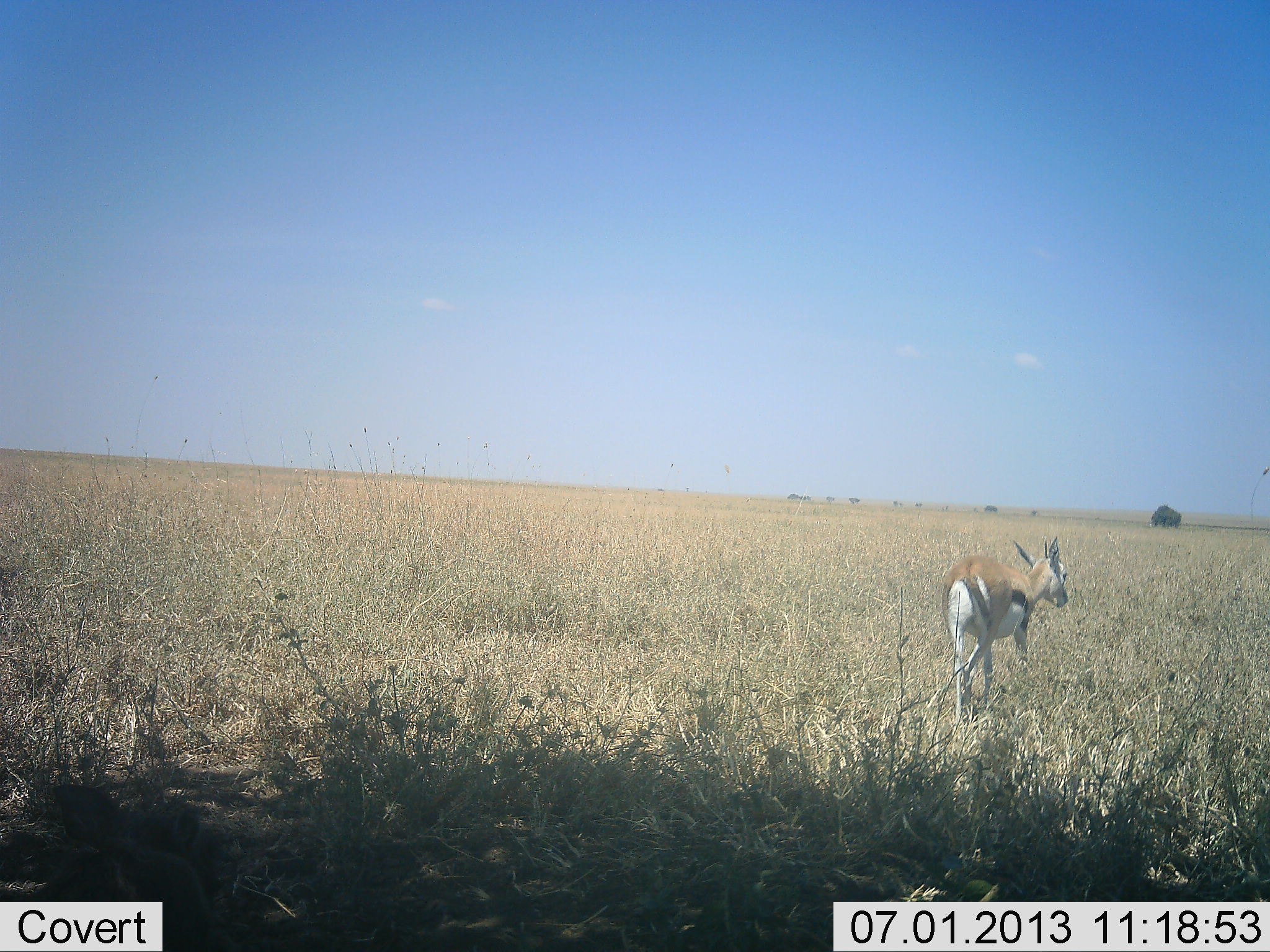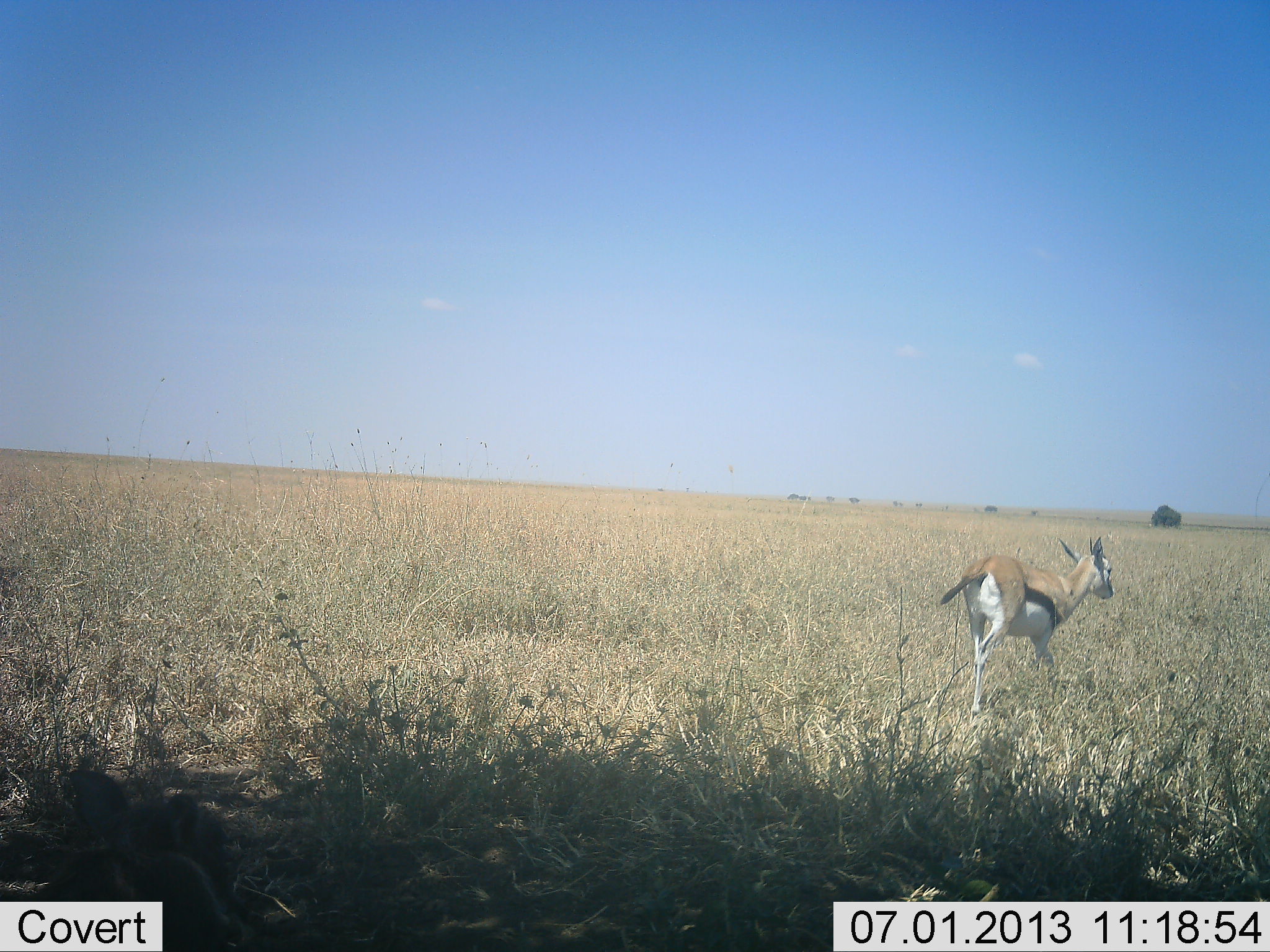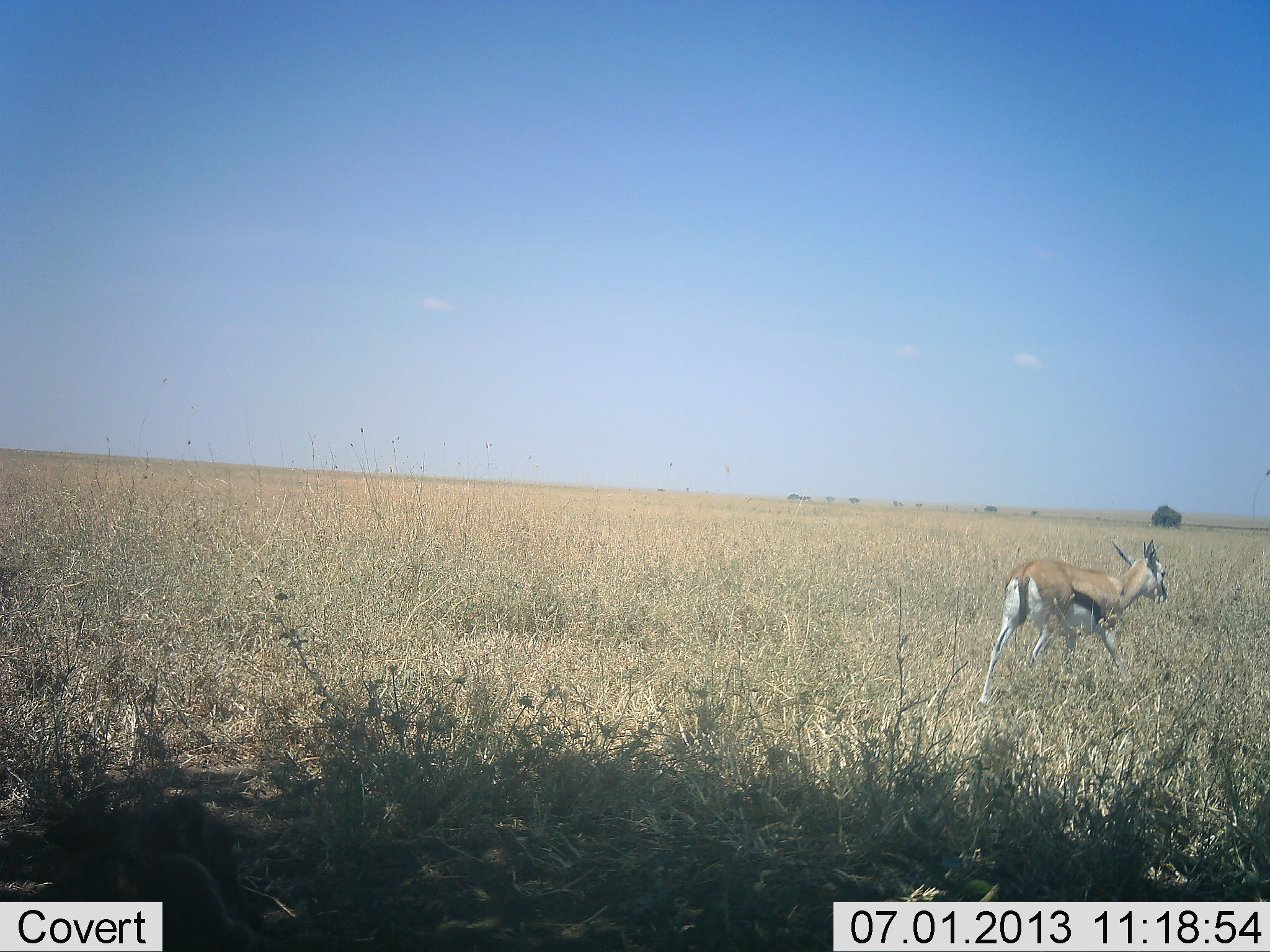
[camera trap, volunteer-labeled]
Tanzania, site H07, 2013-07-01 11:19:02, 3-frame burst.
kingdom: Animalia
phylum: Chordata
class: Mammalia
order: Artiodactyla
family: Bovidae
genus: Eudorcas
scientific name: Eudorcas thomsonii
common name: thomson's gazelle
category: gazellethomsons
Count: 1.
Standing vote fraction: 0%.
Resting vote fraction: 12%.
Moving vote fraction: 100%.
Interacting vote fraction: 0%.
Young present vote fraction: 0%.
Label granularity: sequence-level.